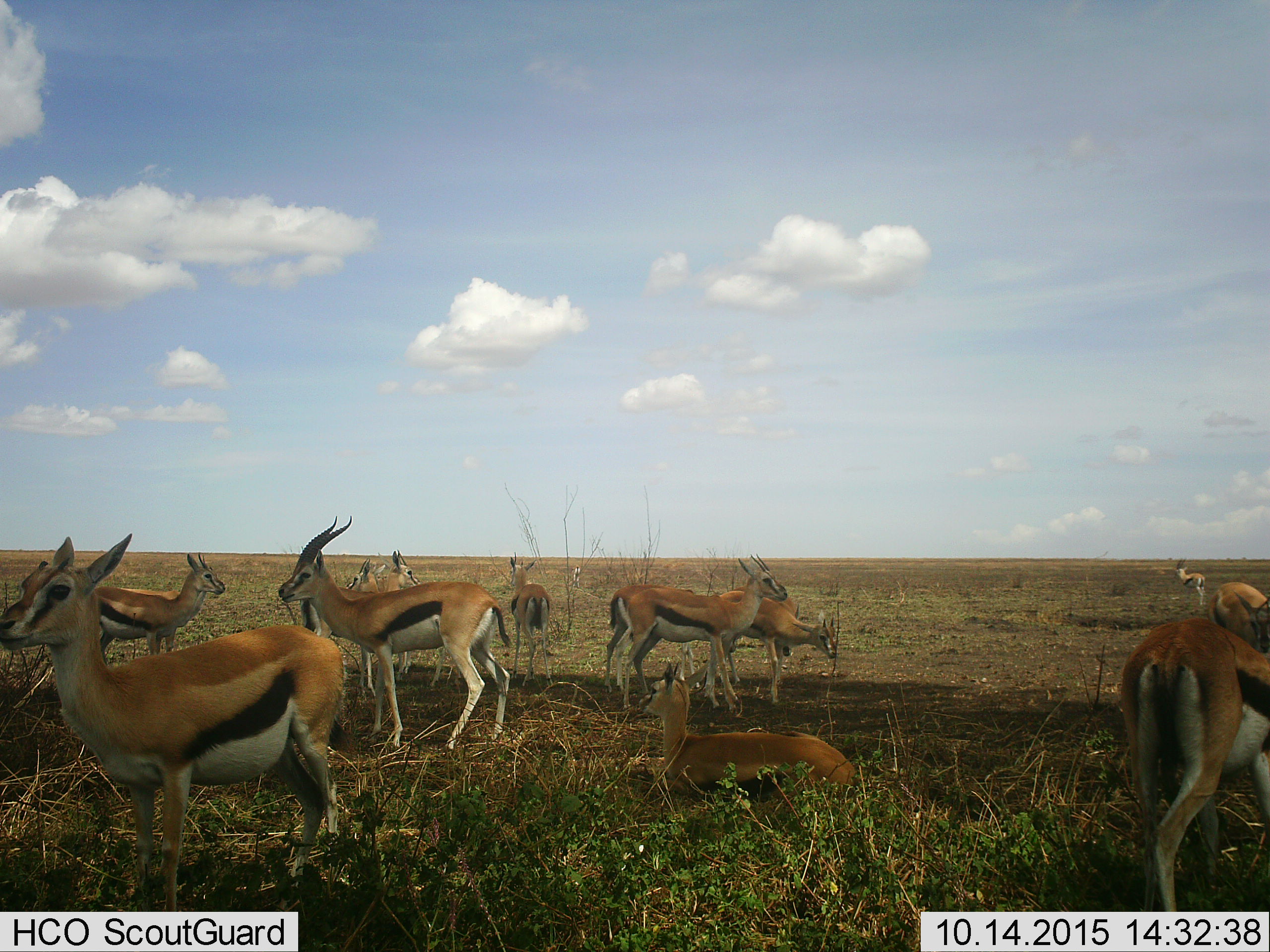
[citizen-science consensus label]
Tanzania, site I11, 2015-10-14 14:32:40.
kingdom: Animalia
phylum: Chordata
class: Mammalia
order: Artiodactyla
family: Bovidae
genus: Eudorcas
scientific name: Eudorcas thomsonii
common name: thomson's gazelle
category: gazellethomsons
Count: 11-50.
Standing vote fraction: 100%.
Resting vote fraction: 88%.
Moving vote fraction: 0%.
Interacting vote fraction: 0%.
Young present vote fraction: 12%.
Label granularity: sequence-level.